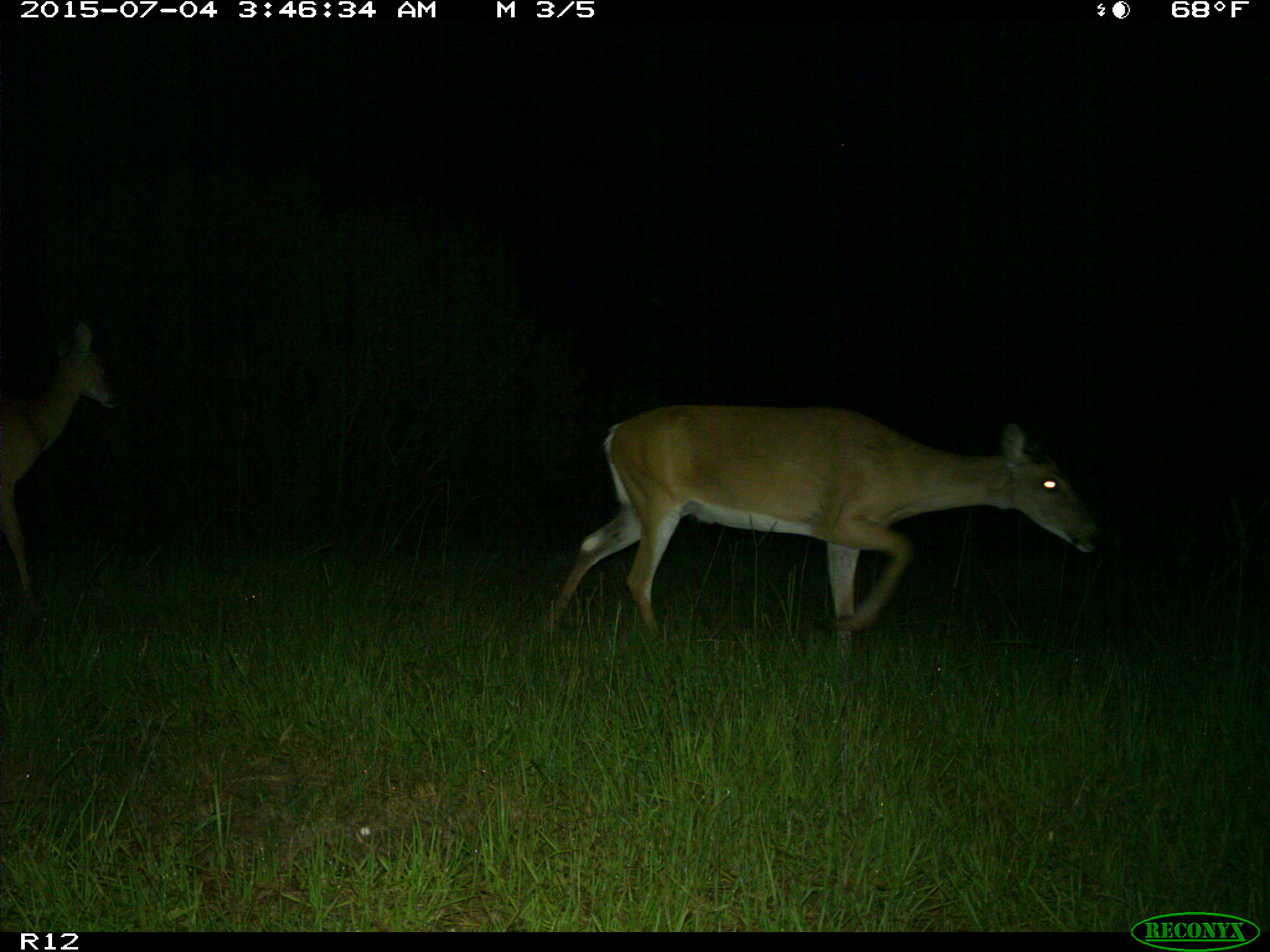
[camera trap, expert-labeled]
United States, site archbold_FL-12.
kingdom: Animalia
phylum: Chordata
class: Mammalia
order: Artiodactyla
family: Cervidae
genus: Odocoileus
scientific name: Odocoileus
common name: deer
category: unidentified deer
Unidentified deer (deer) (Odocoileus).